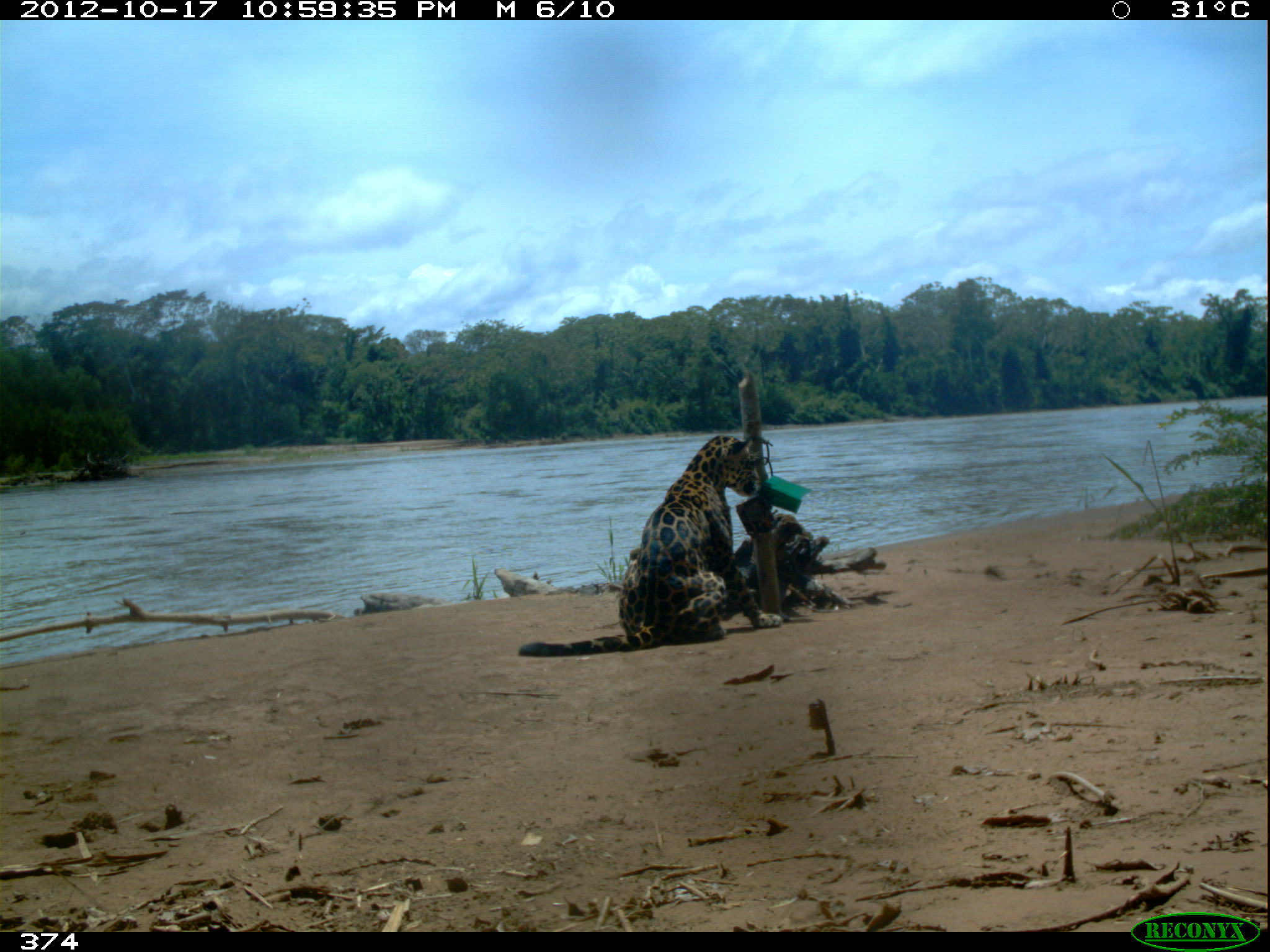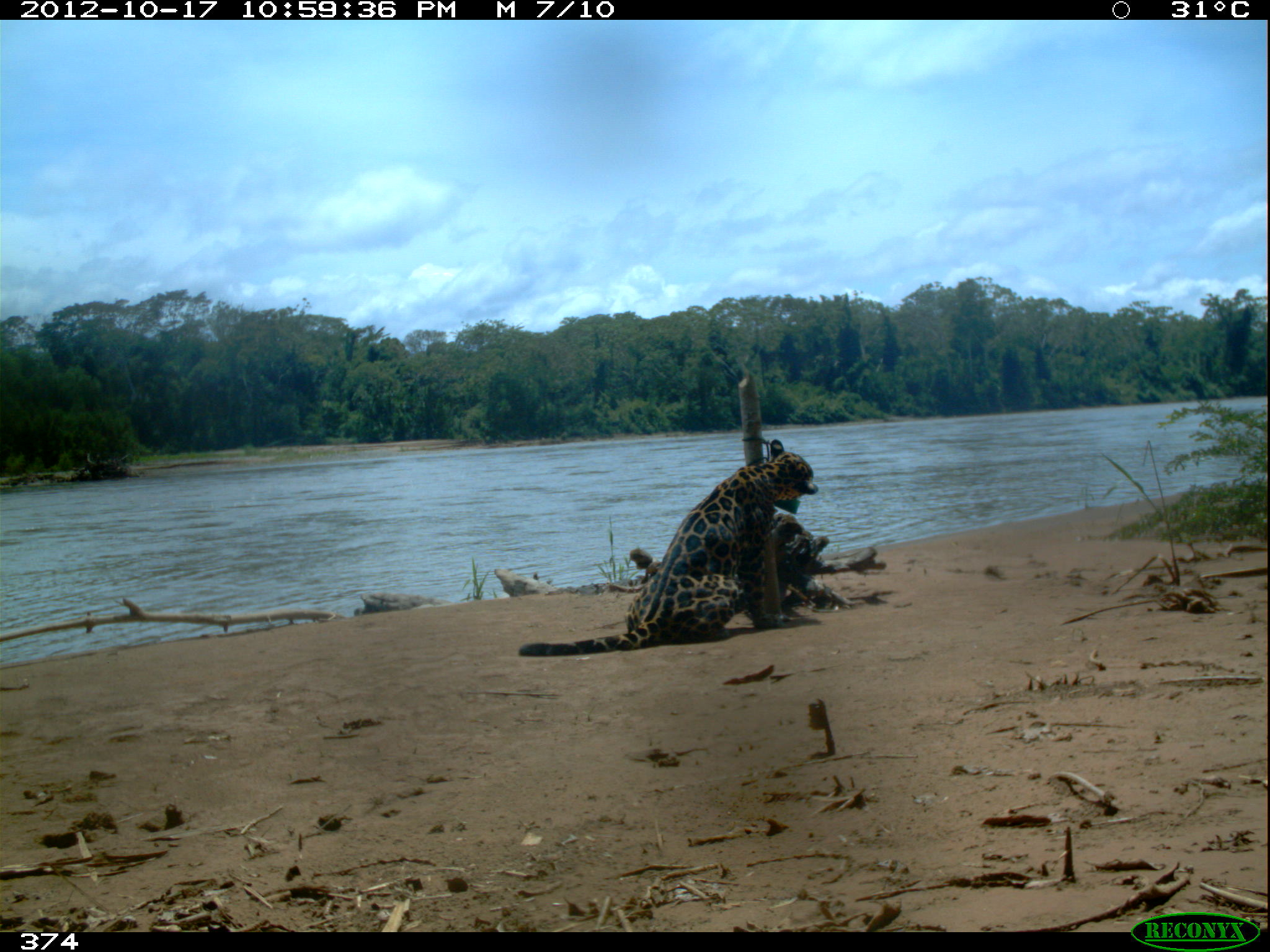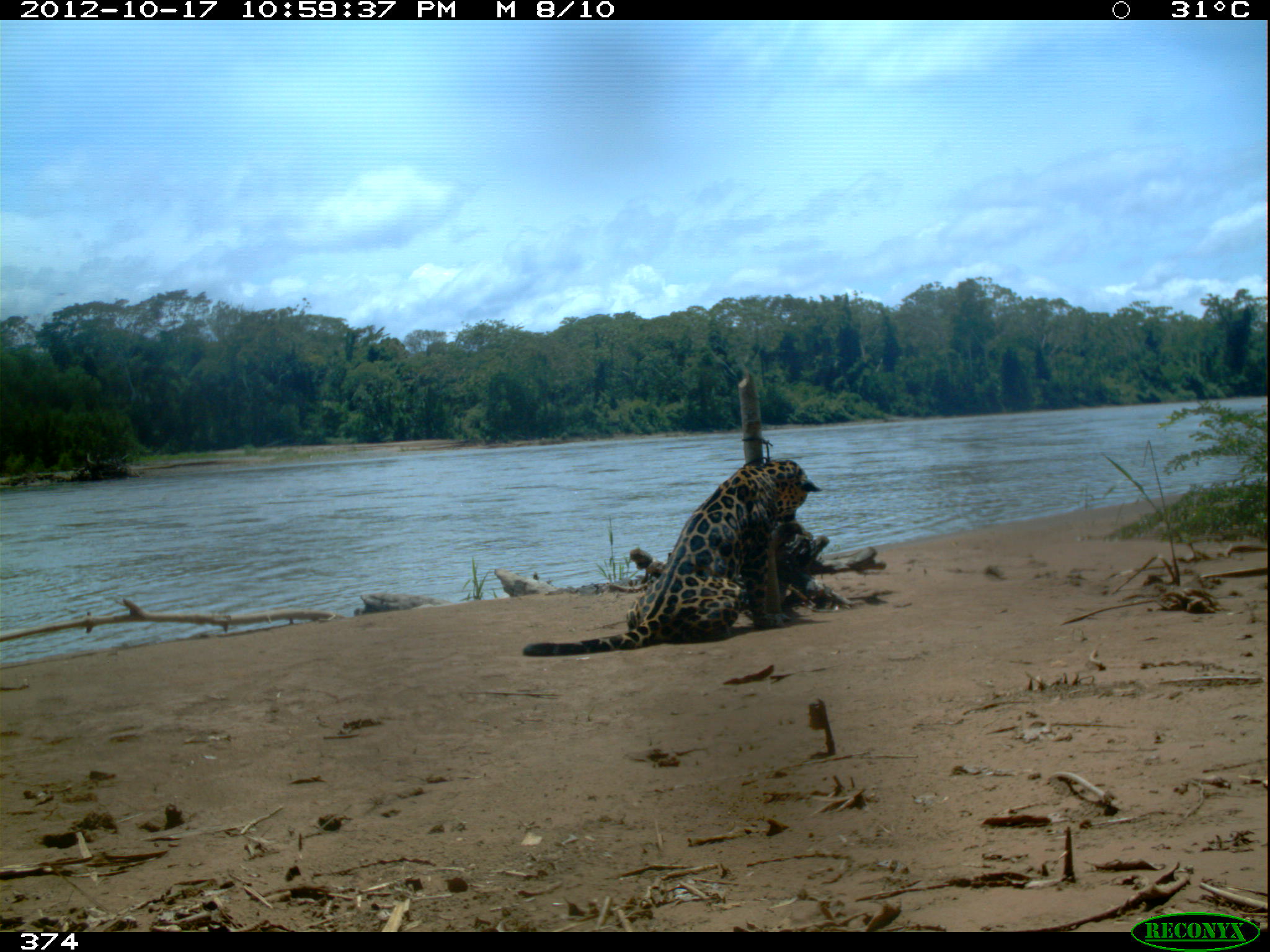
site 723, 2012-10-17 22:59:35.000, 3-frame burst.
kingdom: Animalia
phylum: Chordata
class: Mammalia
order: Carnivora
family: Felidae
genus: Panthera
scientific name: Panthera onca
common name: jaguar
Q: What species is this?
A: Panthera onca (jaguar).